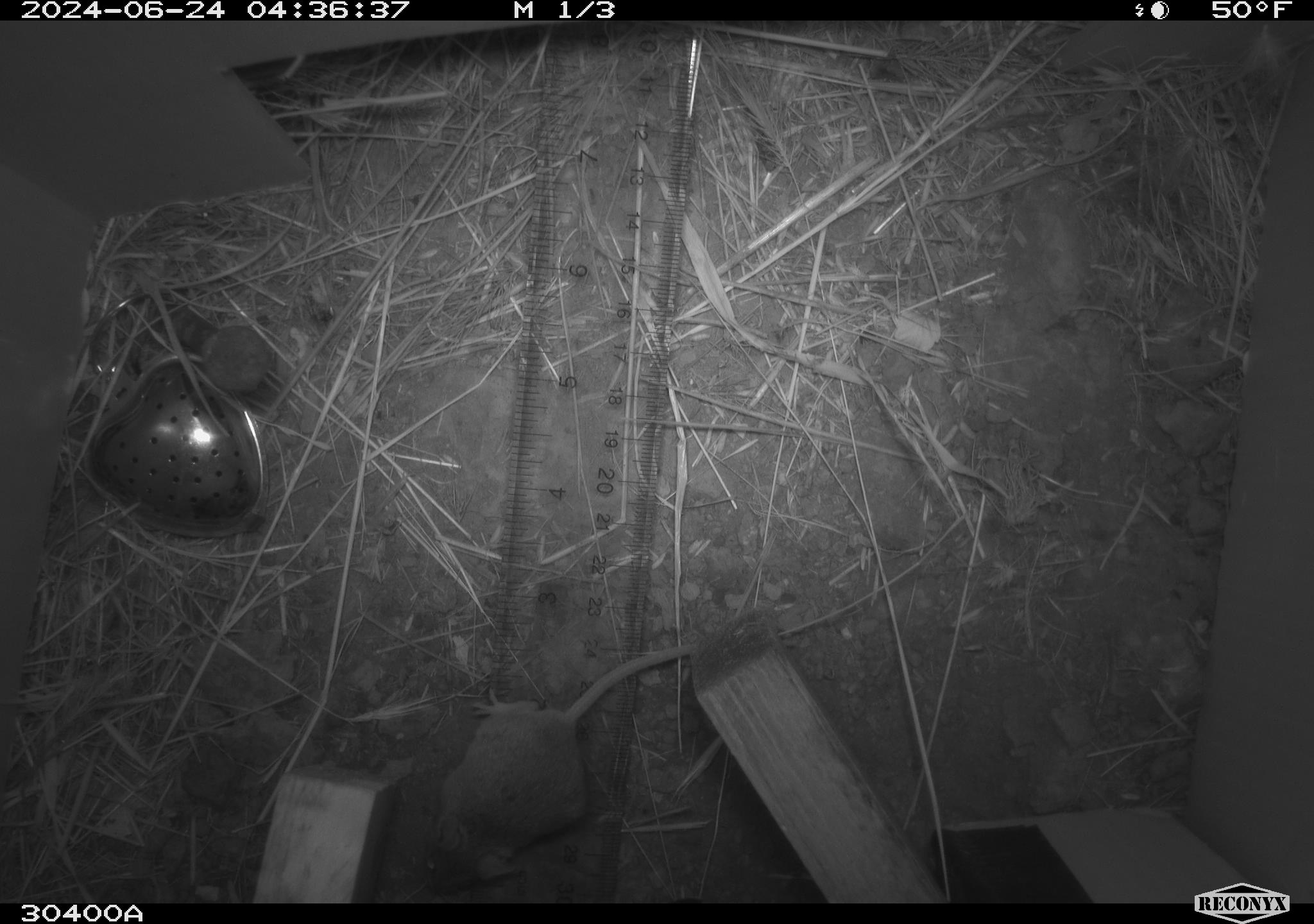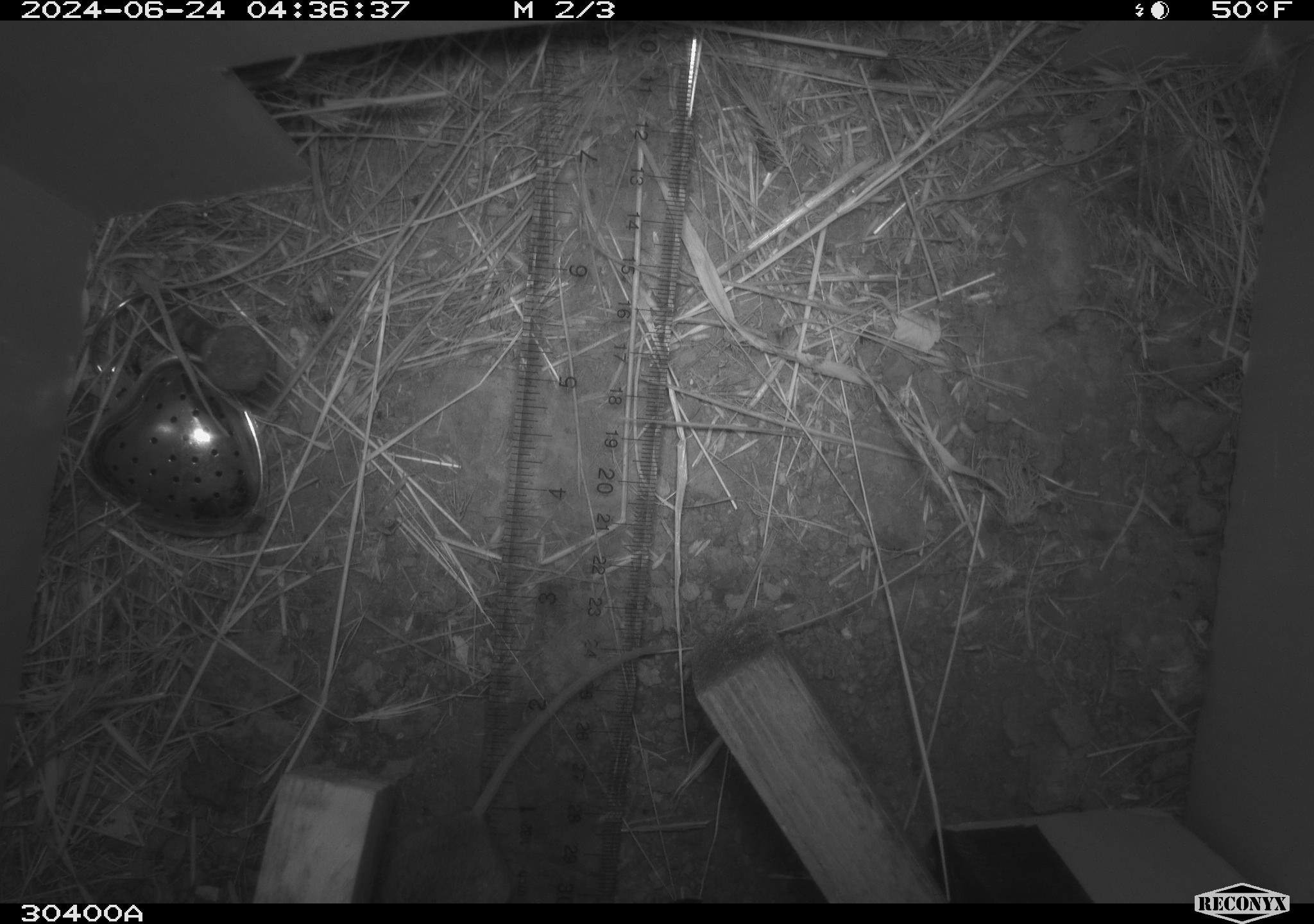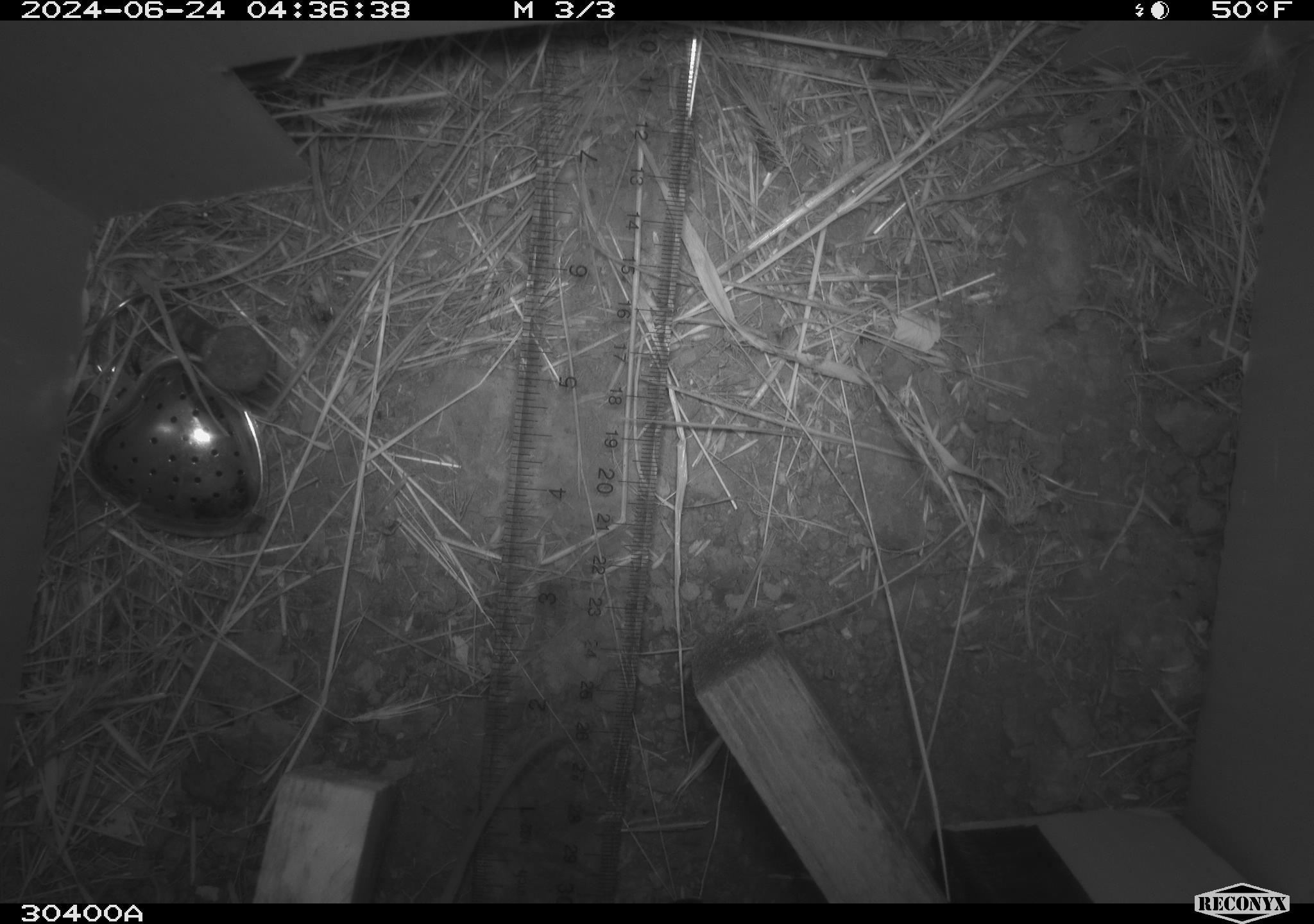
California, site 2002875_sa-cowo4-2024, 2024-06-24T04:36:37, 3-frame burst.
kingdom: Animalia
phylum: Chordata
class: Mammalia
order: Rodentia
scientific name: Rodentia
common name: mouse species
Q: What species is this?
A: Mouse species (Rodentia).